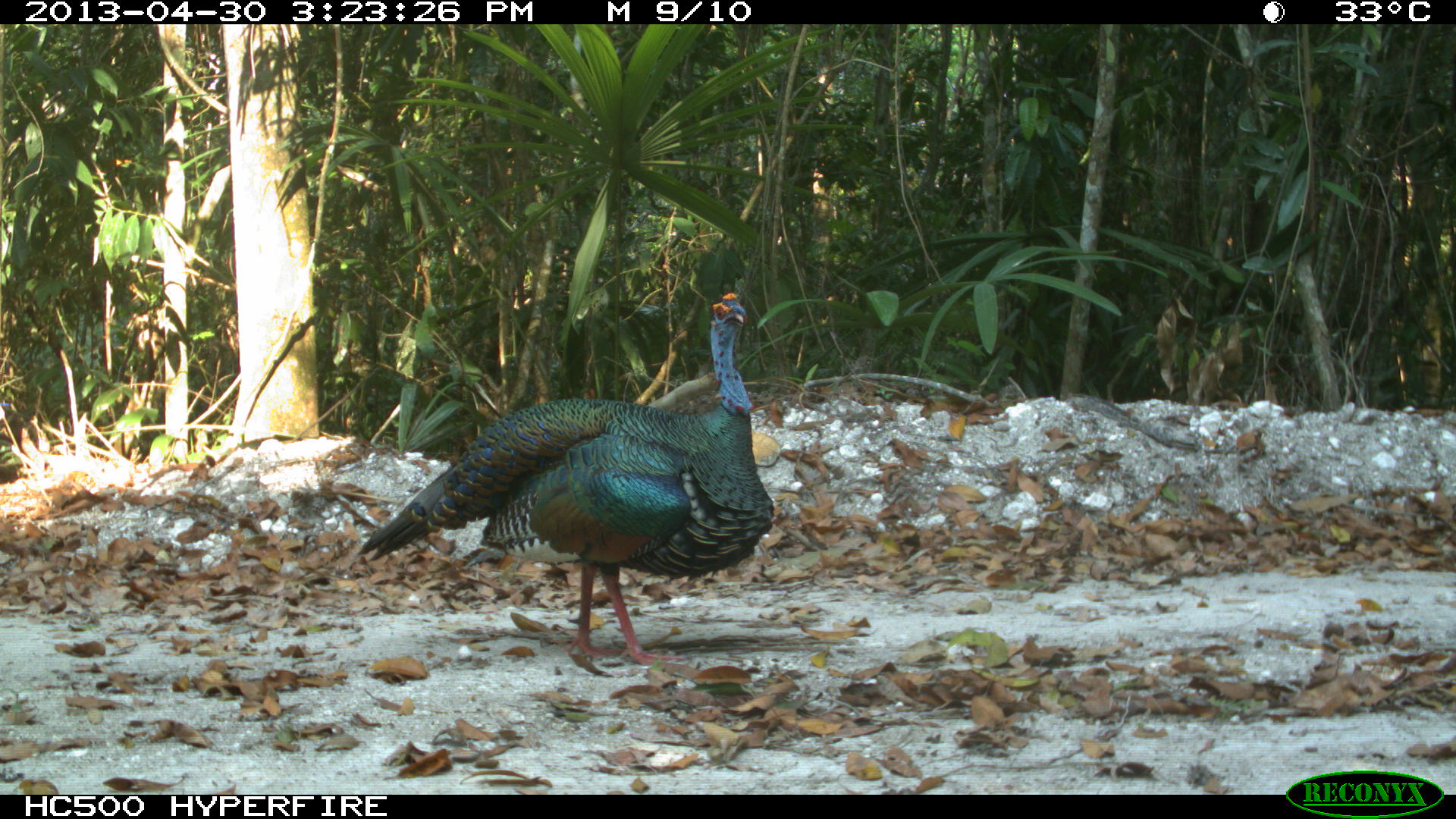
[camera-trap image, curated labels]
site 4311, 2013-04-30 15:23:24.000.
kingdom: Animalia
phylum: Chordata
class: Aves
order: Galliformes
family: Phasianidae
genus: Meleagris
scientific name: Meleagris ocellata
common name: ocellated turkey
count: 1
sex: male